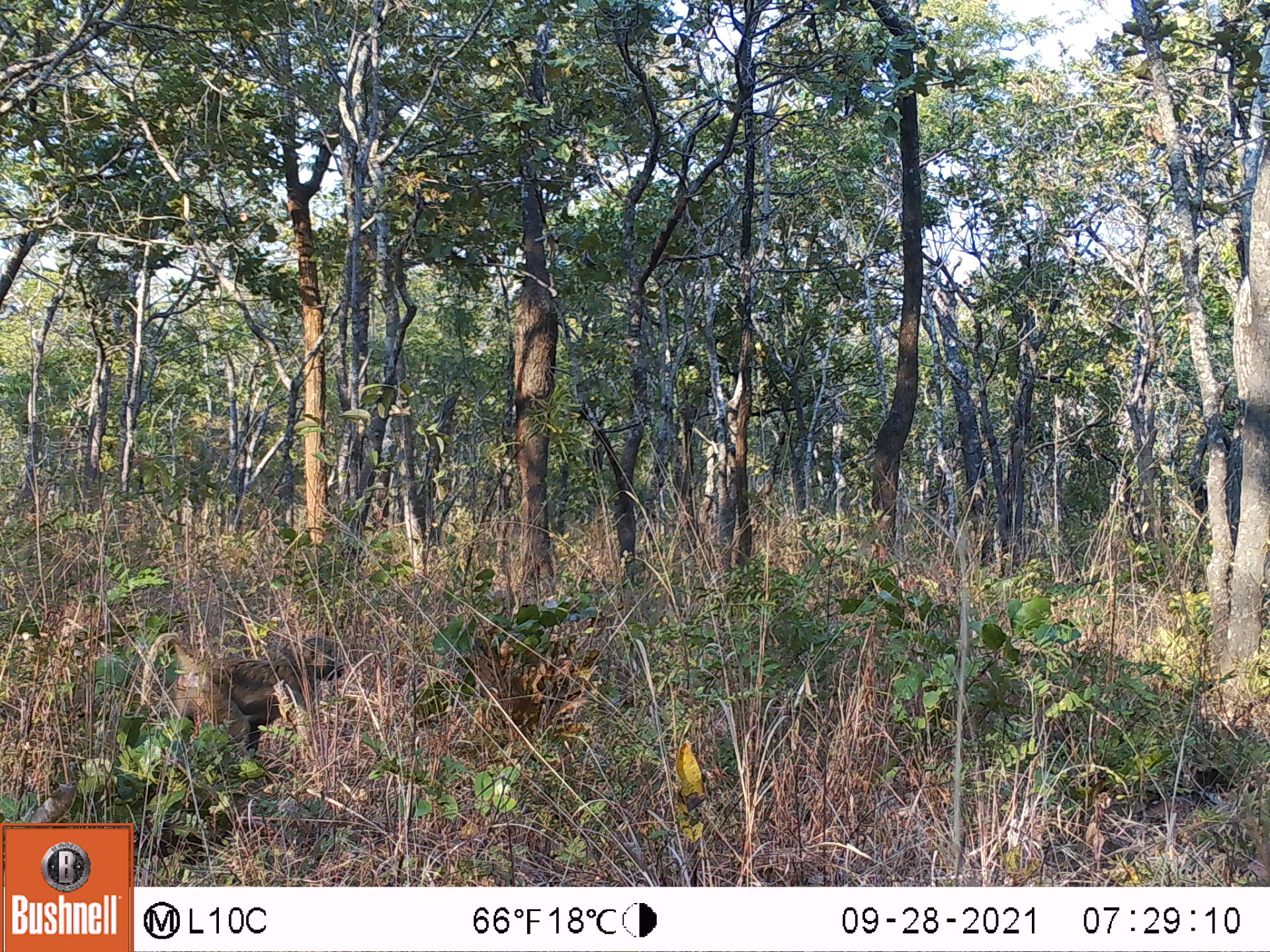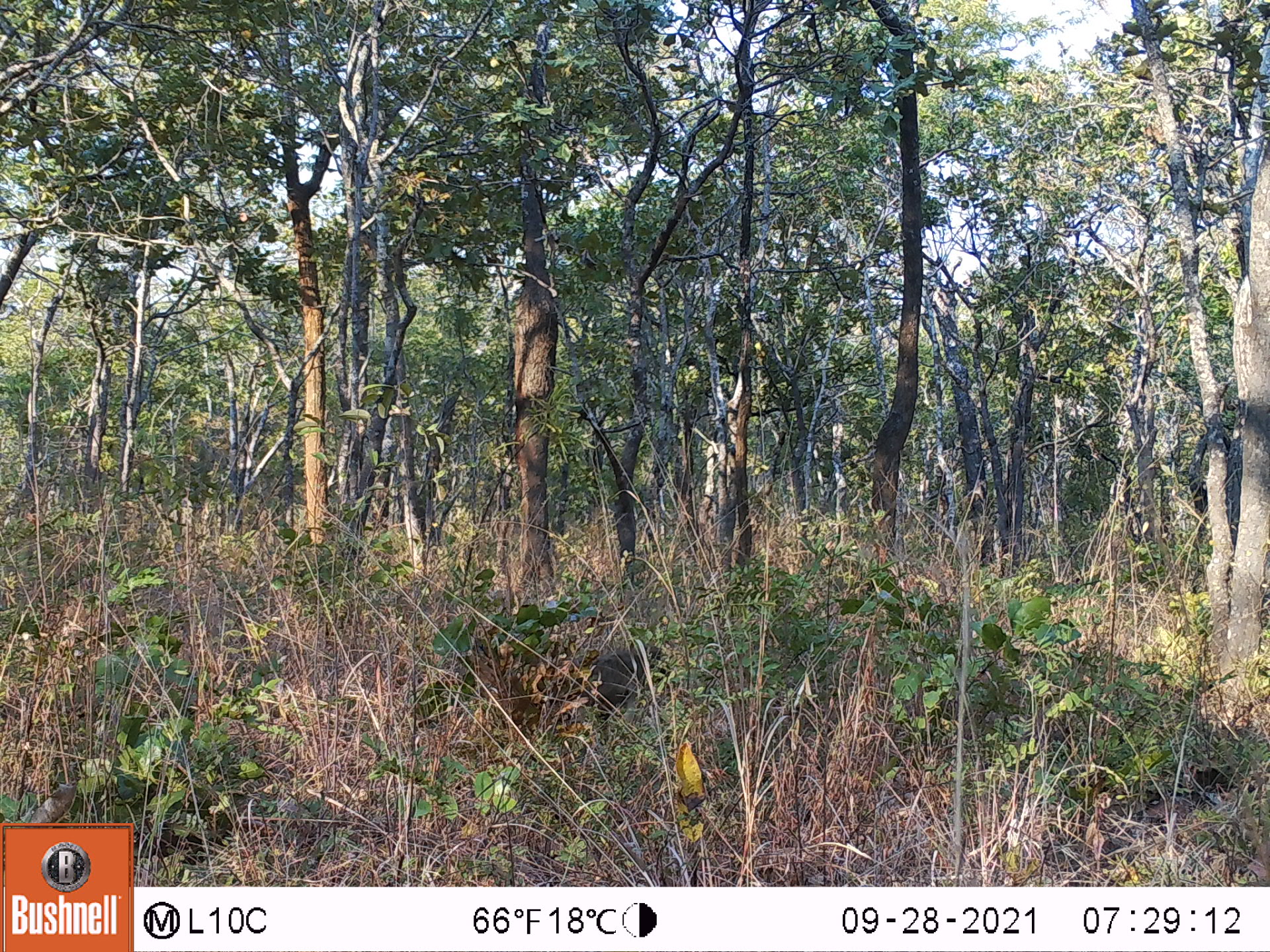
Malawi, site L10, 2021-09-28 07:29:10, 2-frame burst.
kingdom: Animalia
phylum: Chordata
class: Mammalia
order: Primates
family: Cercopithecidae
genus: Papio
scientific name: Papio cynocephalus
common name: yellow baboon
Yellow baboon (Papio cynocephalus), count 1.